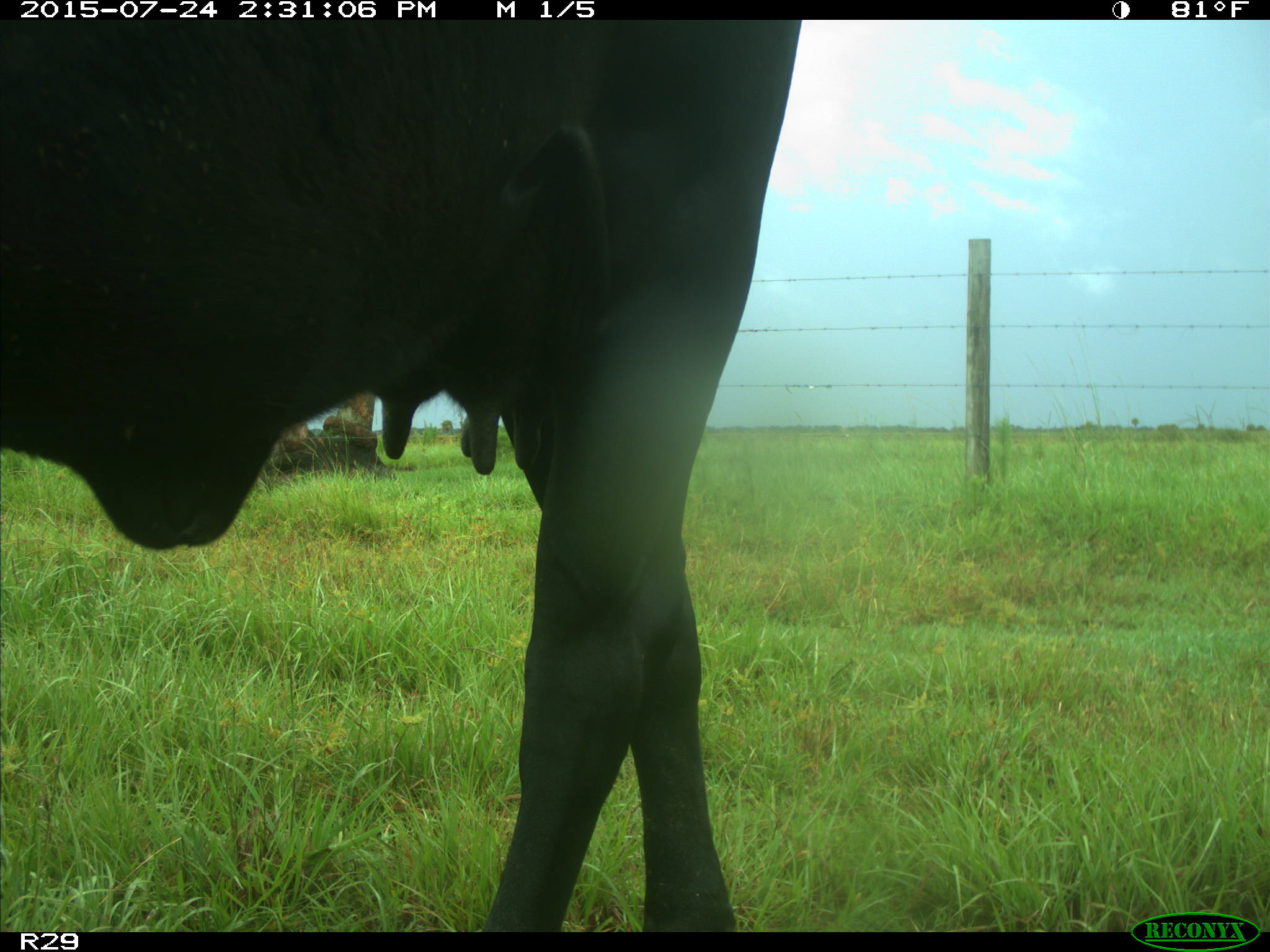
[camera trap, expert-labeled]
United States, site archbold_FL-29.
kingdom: Animalia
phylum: Chordata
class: Mammalia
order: Artiodactyla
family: Bovidae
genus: Bos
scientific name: Bos taurus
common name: domestic cow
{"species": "Bos taurus (domestic cow)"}